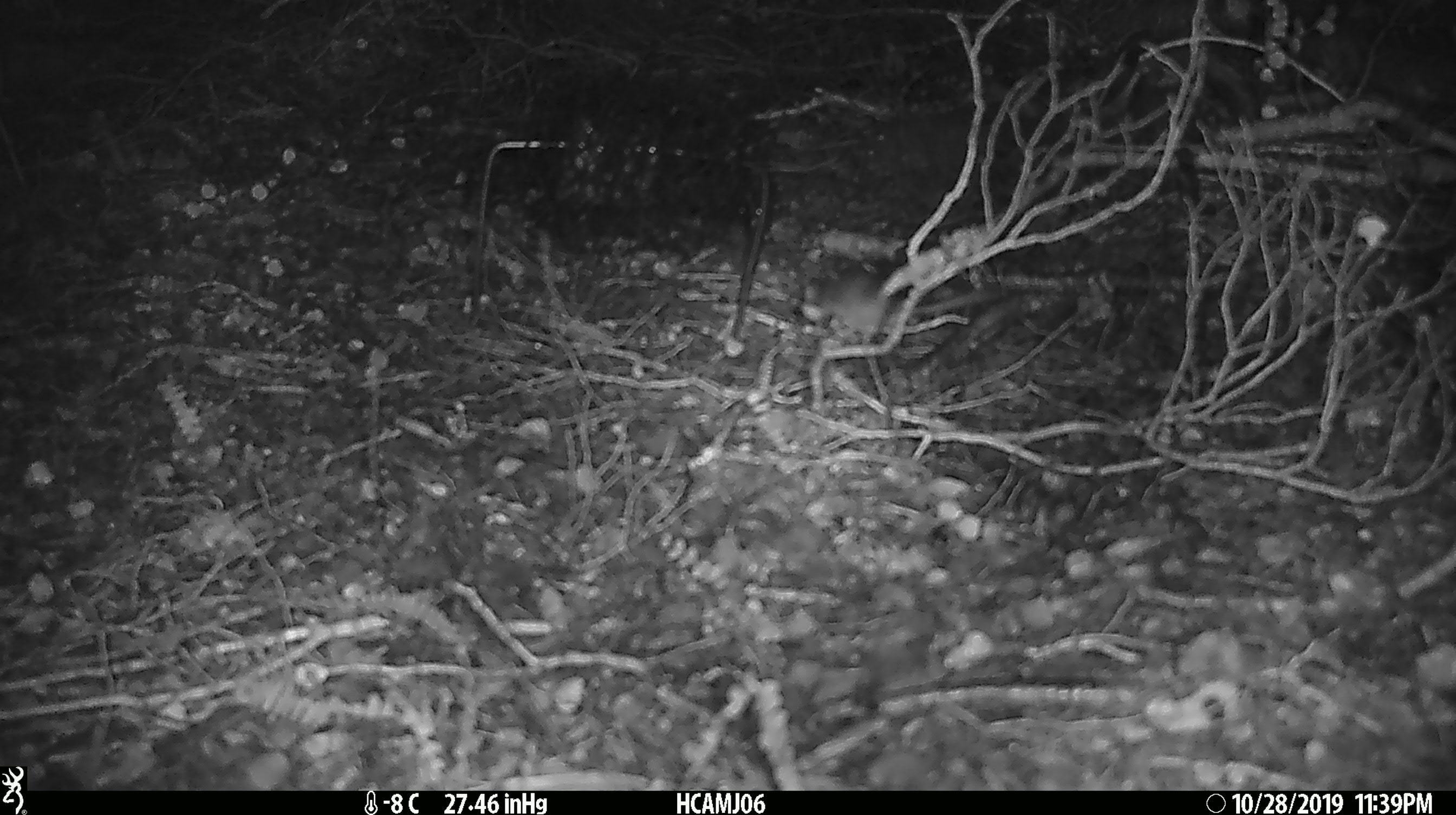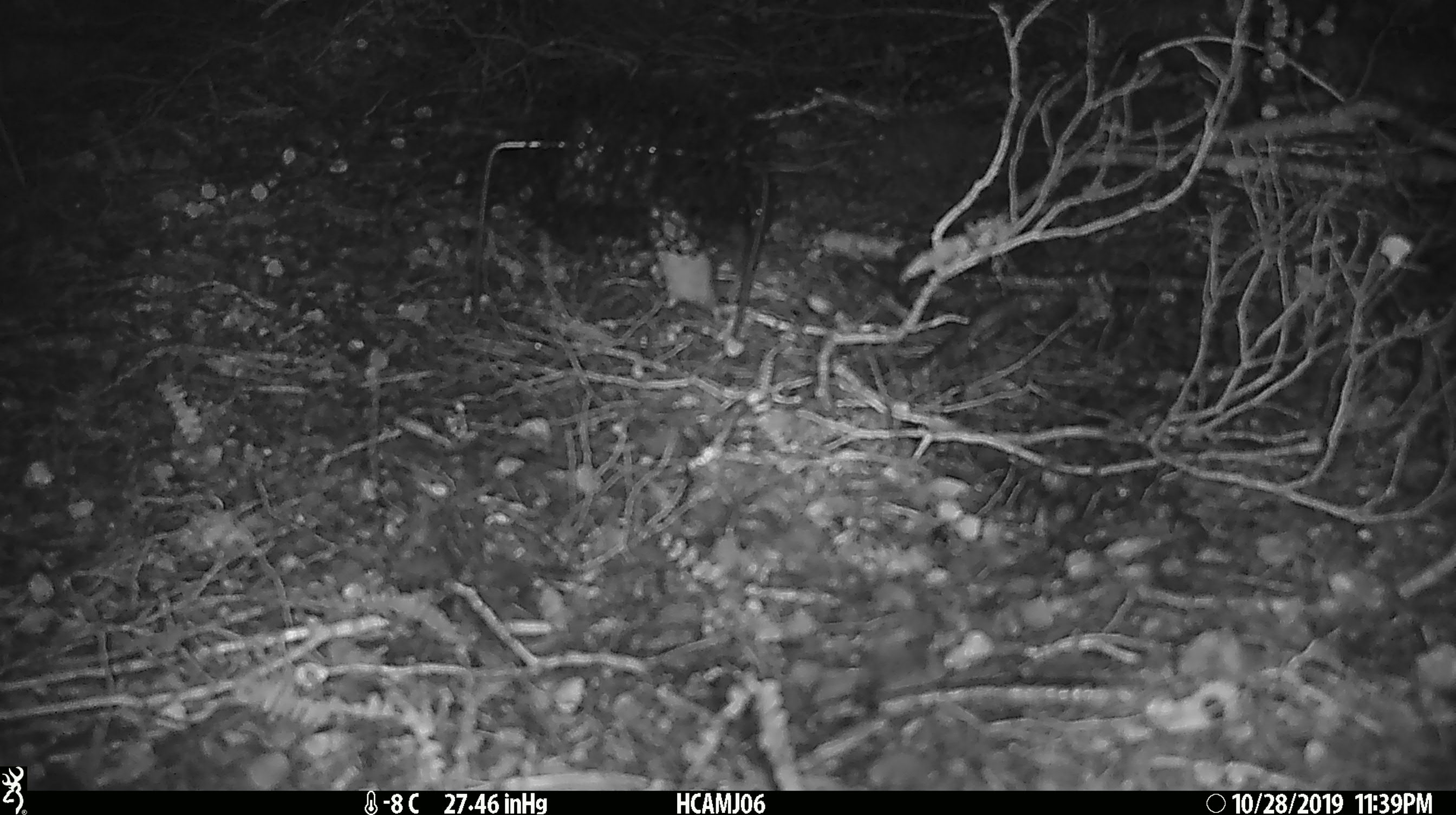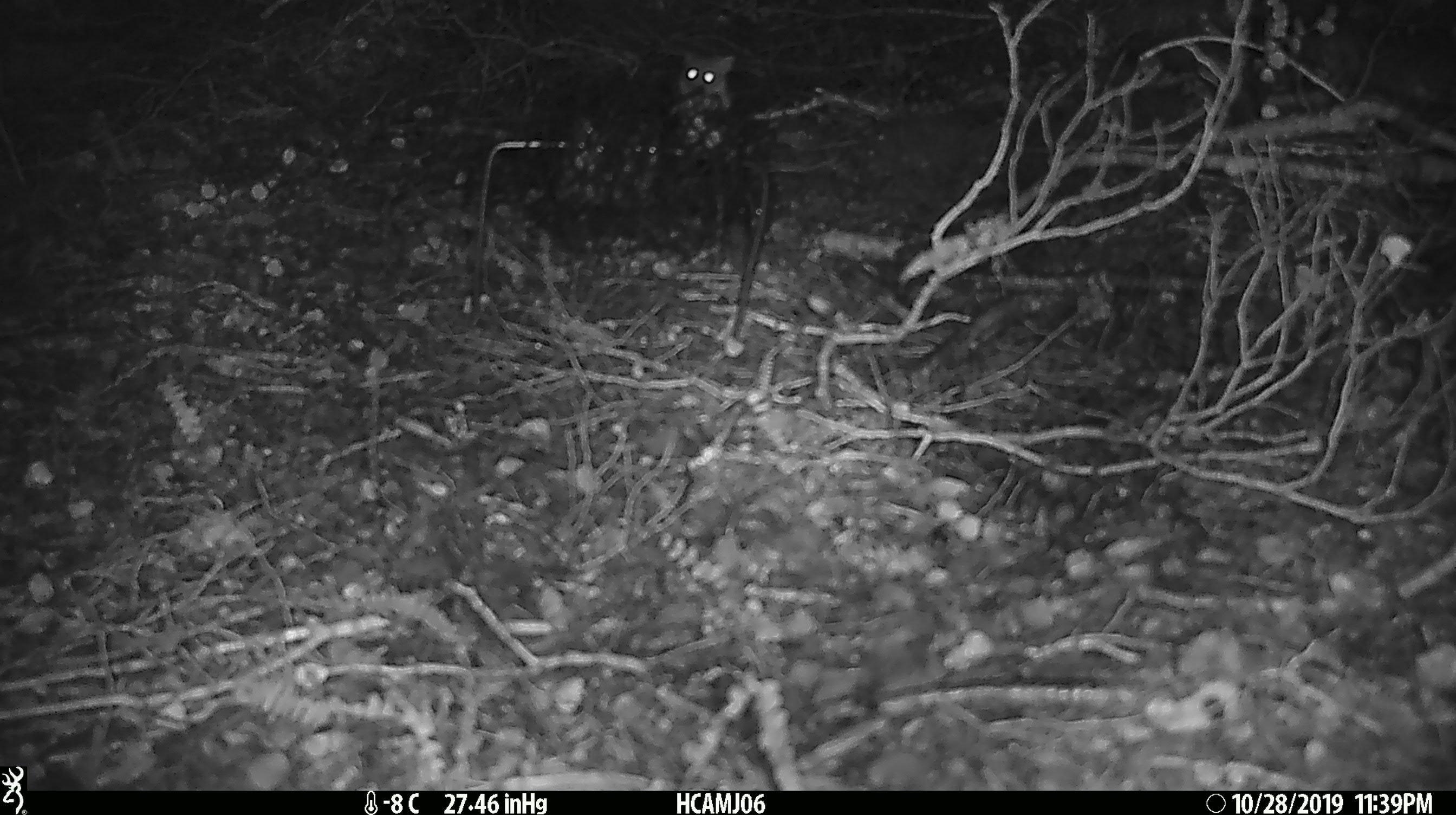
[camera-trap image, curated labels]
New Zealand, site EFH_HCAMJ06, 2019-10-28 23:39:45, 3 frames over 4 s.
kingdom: Animalia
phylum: Chordata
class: Mammalia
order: Rodentia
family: Muridae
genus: Mus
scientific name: Mus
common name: mouse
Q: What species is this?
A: Mouse (Mus).